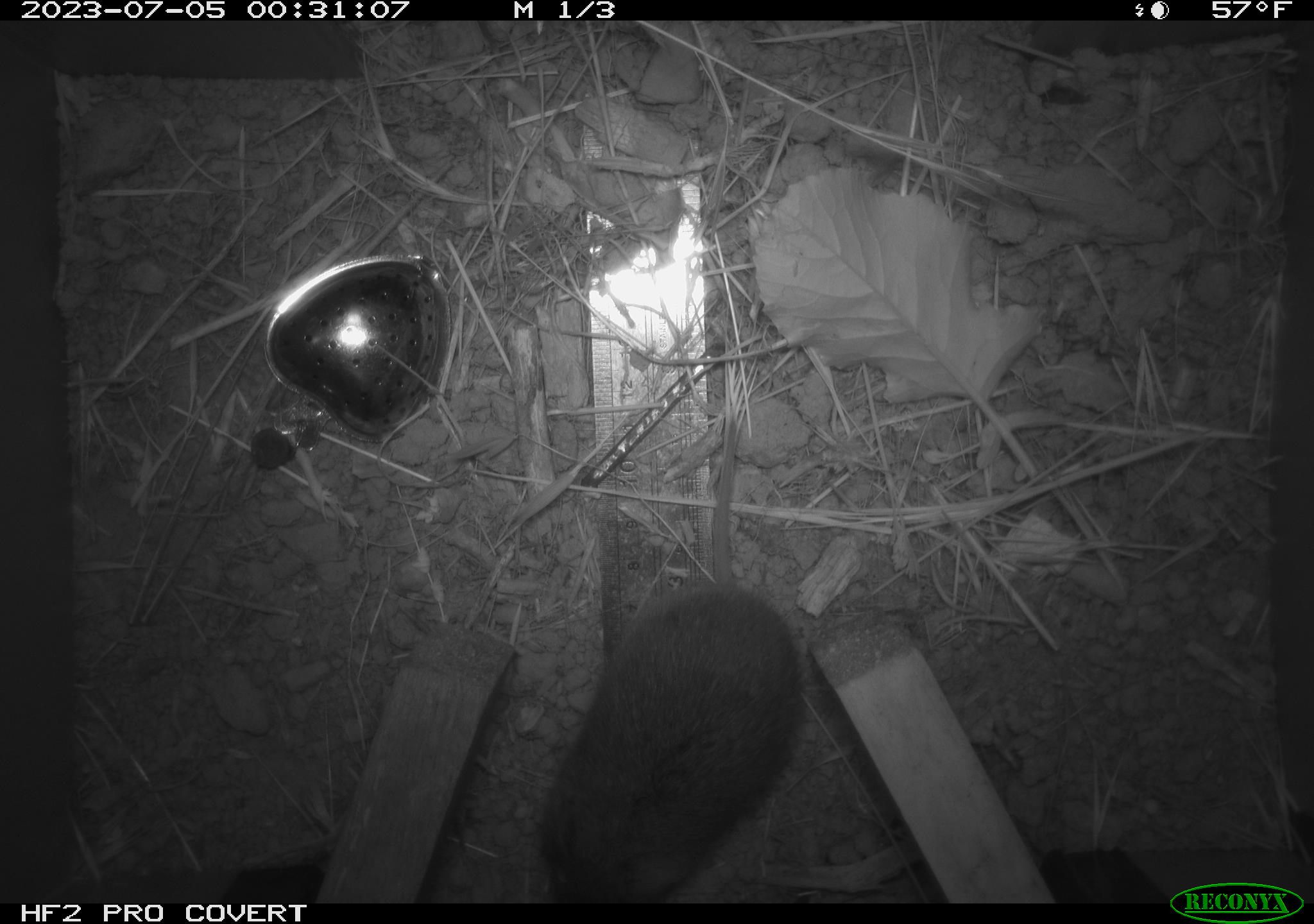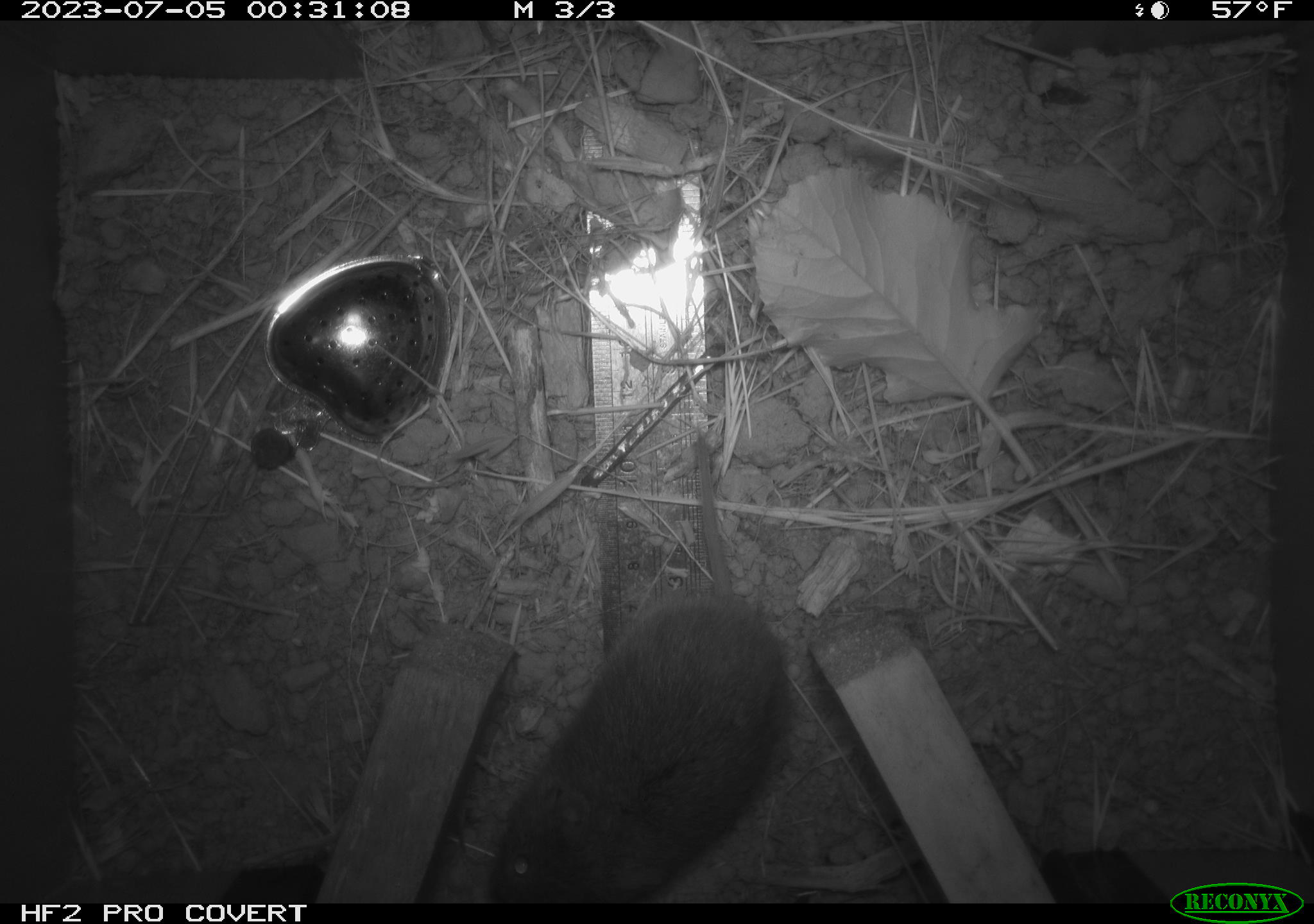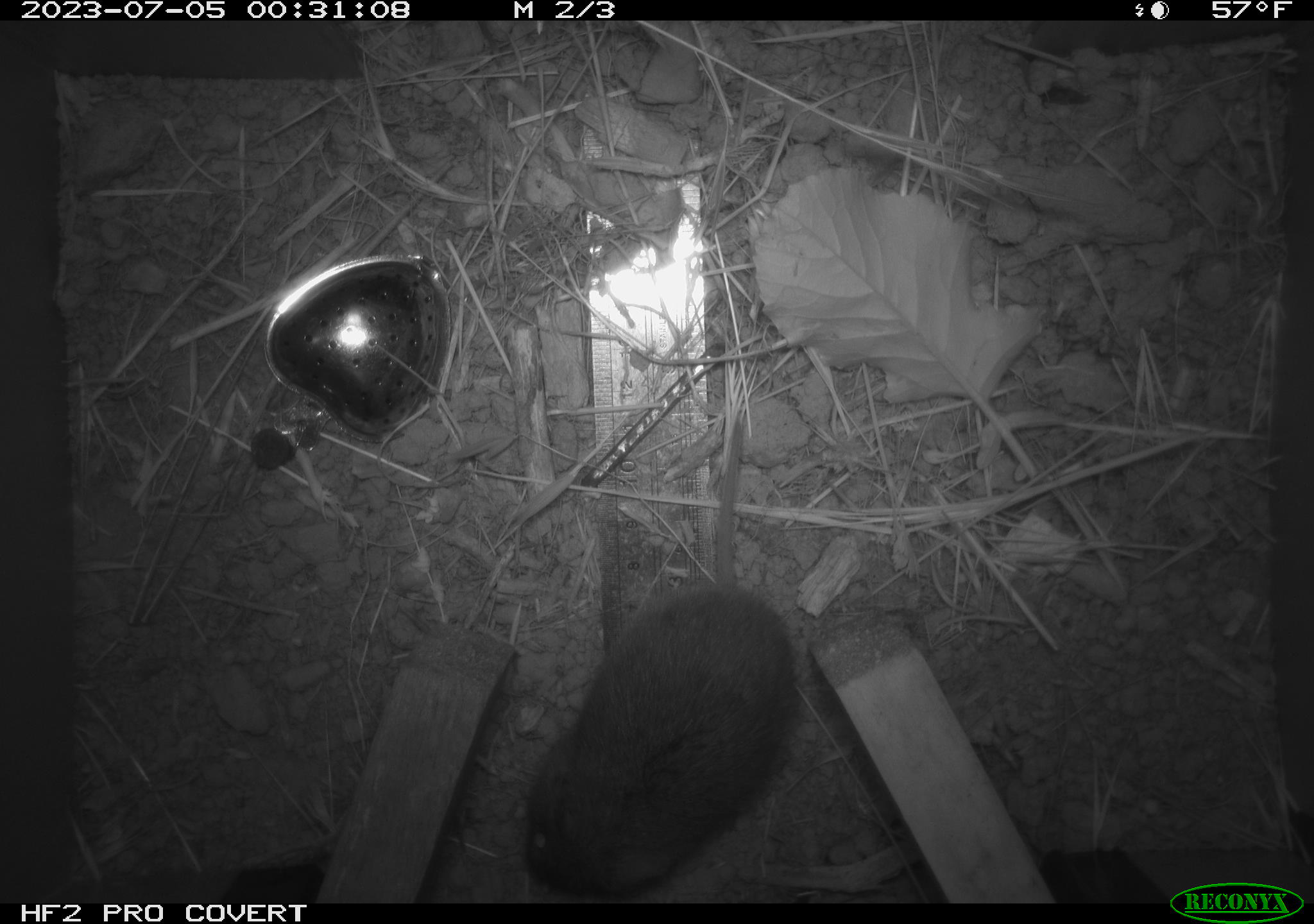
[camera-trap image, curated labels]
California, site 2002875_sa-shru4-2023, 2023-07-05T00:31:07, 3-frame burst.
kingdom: Animalia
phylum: Chordata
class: Mammalia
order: Rodentia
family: Cricetidae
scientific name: Arvicolinae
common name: voles, lemmings, and muskrats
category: arvicolinae subfamily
Arvicolinae subfamily (voles, lemmings, and muskrats) (Arvicolinae).